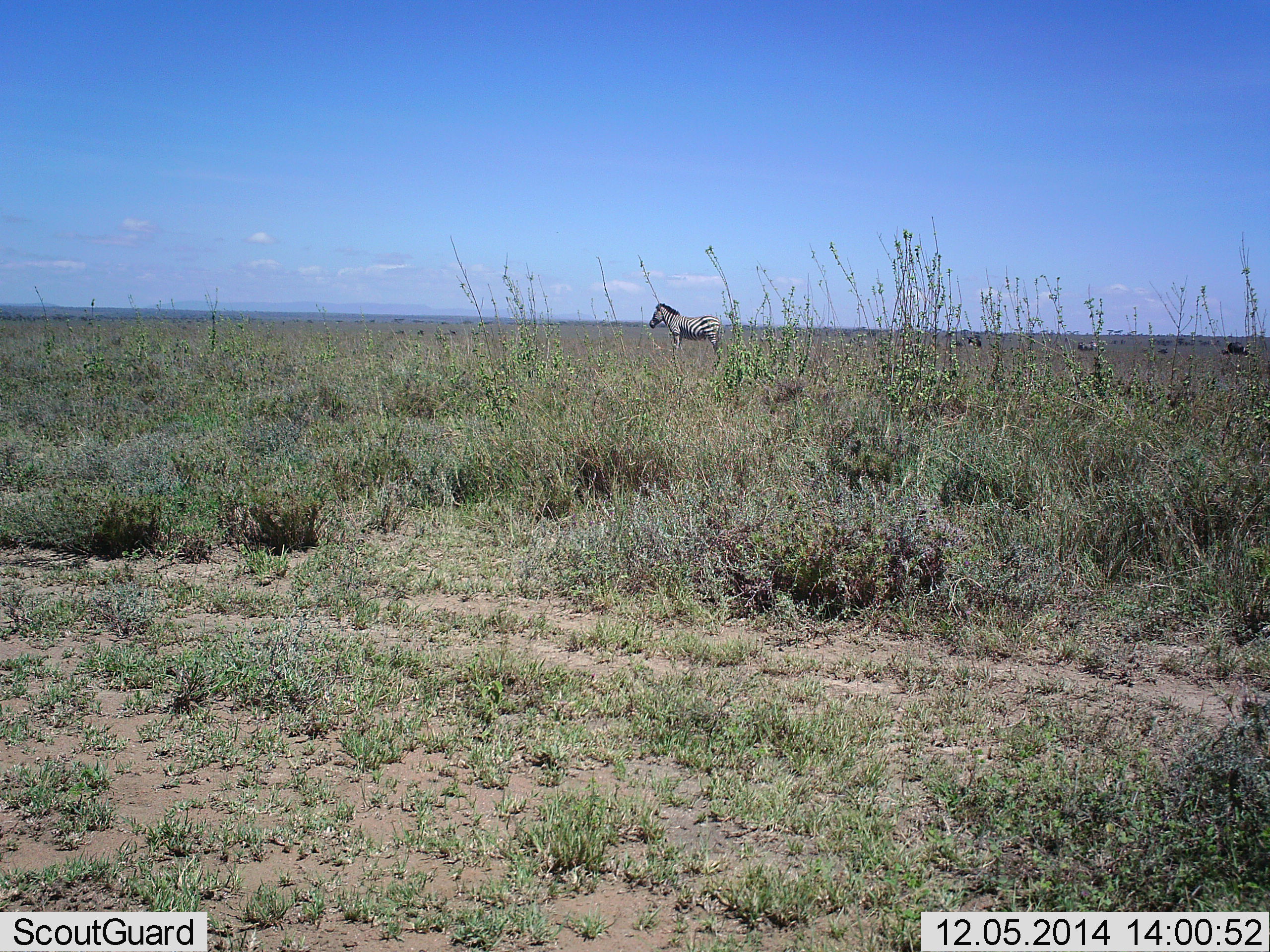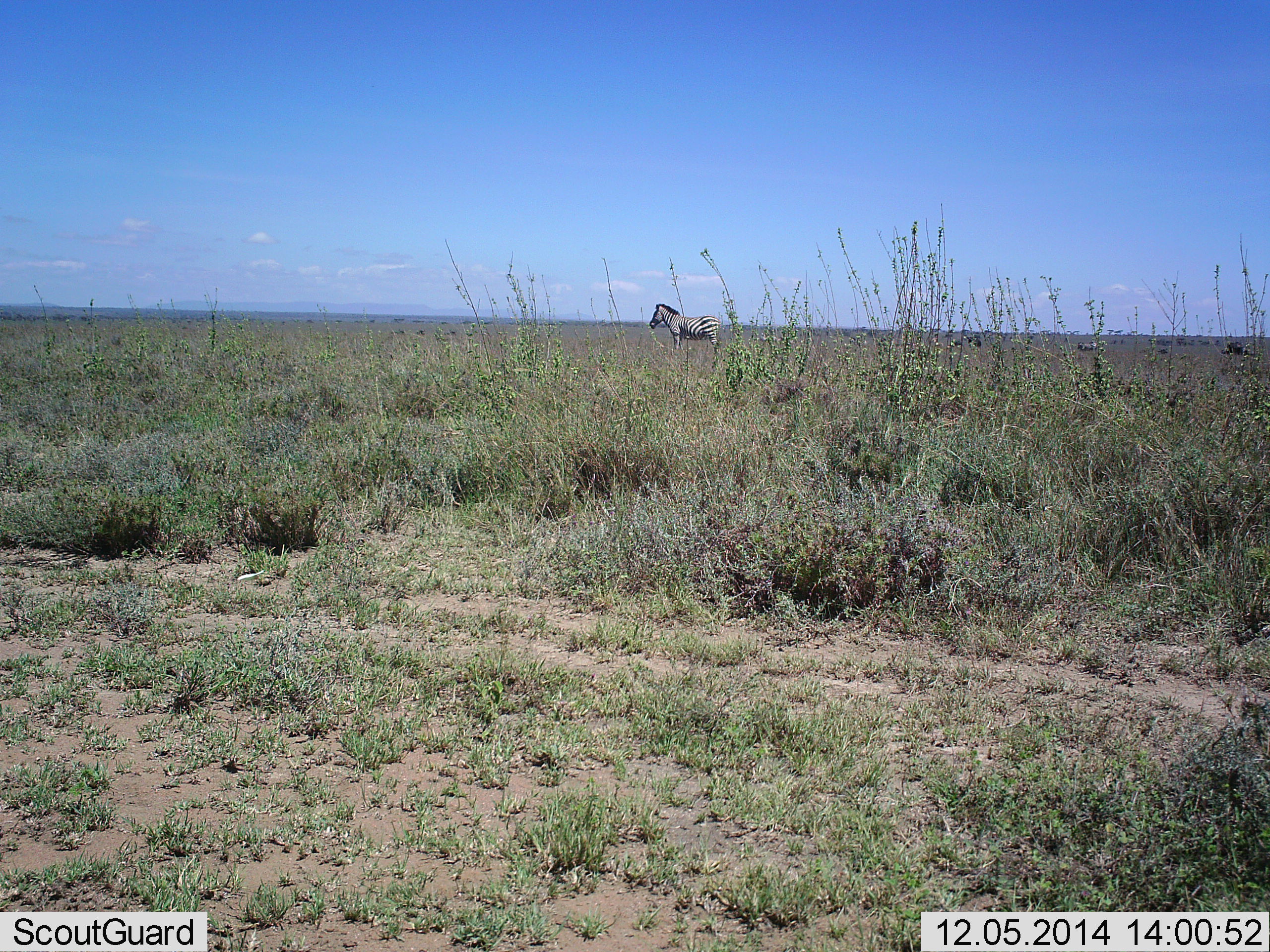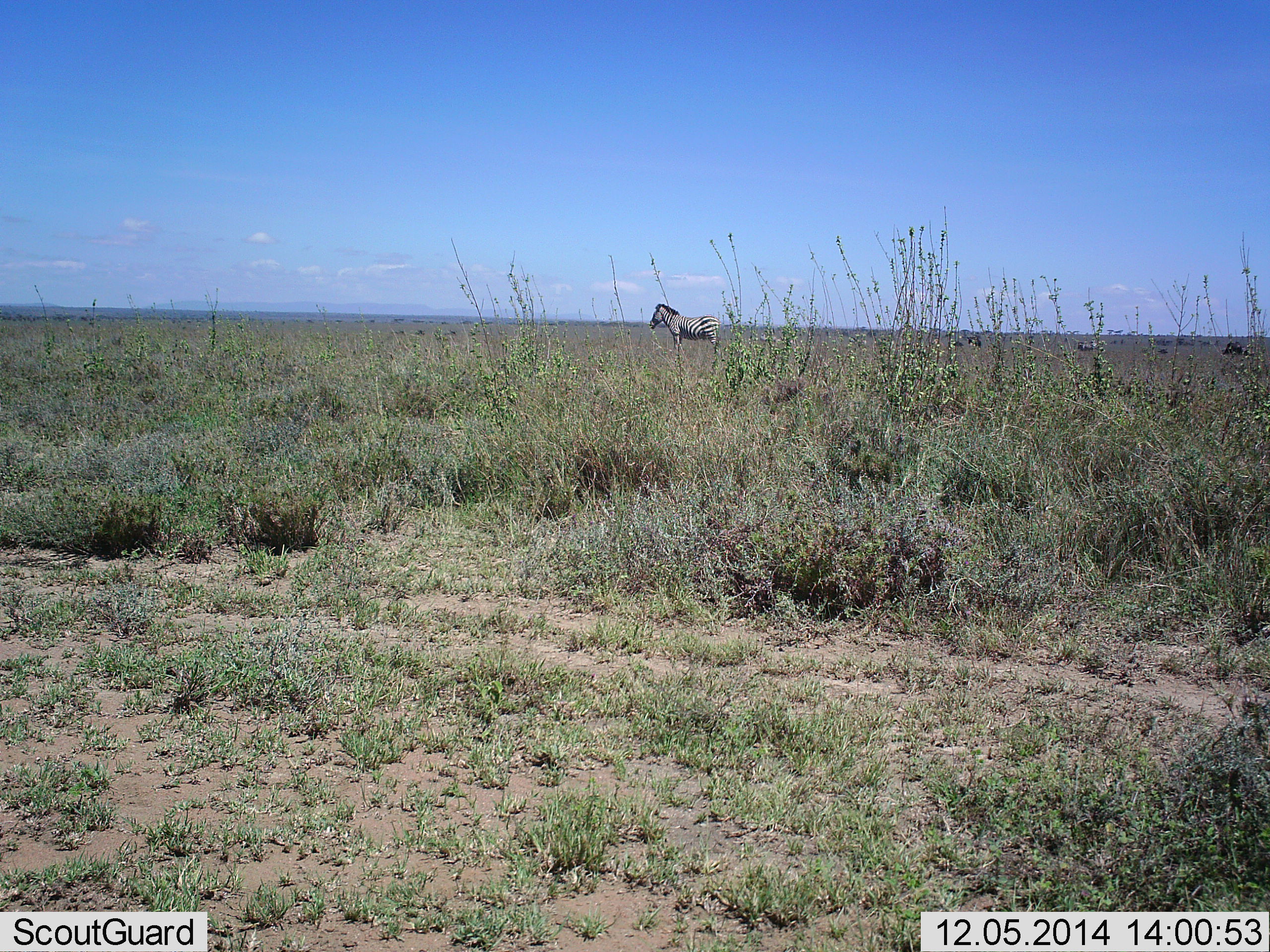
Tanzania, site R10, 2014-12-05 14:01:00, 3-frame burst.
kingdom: Animalia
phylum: Chordata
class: Mammalia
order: Perissodactyla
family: Equidae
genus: Equus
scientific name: Equus quagga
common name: plains zebra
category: zebra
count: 1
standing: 100%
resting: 0%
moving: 0%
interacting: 0%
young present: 0%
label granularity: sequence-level